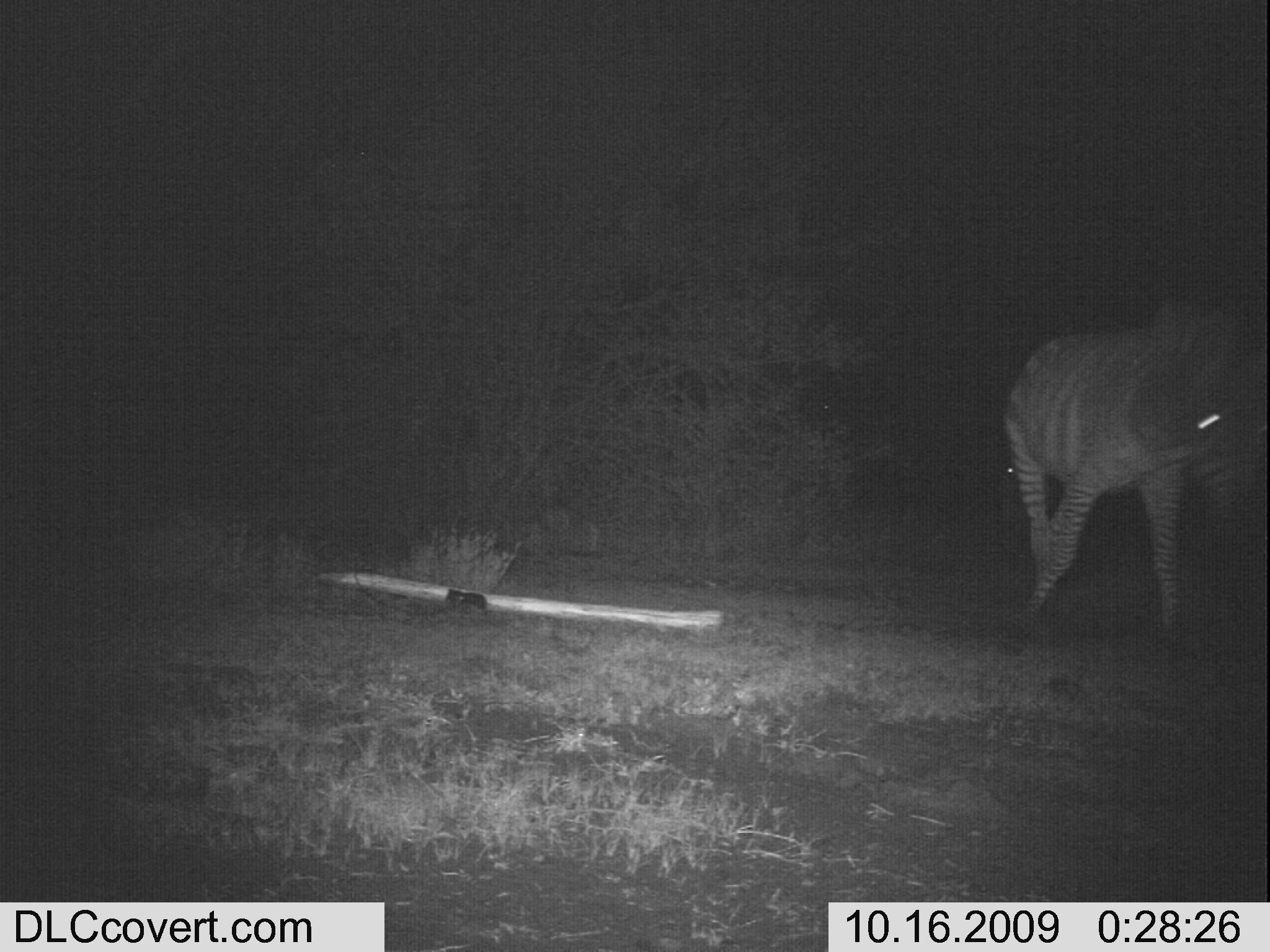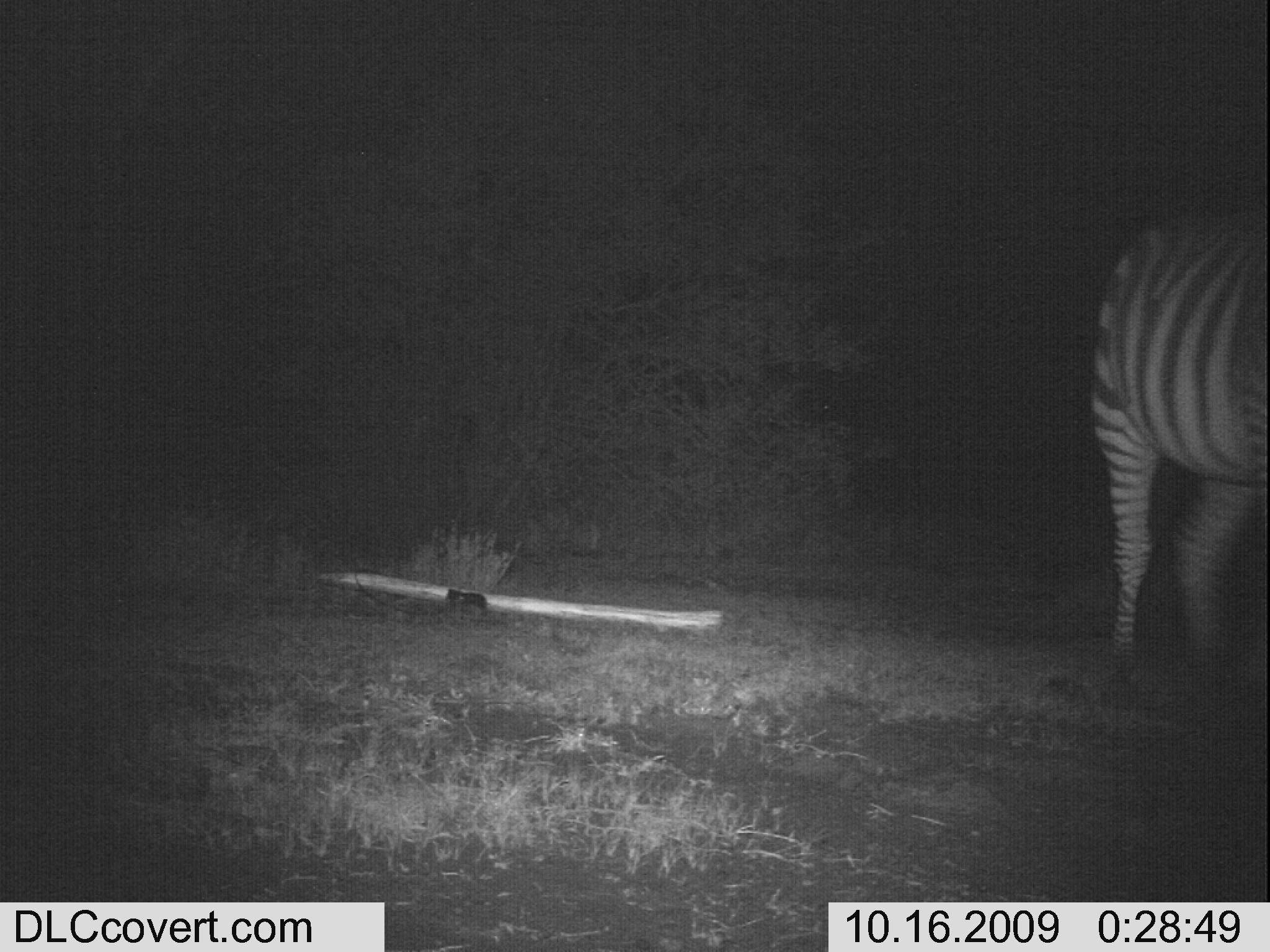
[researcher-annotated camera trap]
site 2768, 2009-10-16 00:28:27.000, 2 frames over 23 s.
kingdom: Animalia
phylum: Chordata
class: Mammalia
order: Perissodactyla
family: Equidae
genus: Equus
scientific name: Equus quagga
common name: plains zebra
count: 1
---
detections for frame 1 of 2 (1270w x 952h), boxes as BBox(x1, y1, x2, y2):
equus quagga: BBox(1000, 284, 1270, 643)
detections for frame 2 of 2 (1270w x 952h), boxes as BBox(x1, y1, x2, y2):
equus quagga: BBox(1087, 189, 1270, 676)